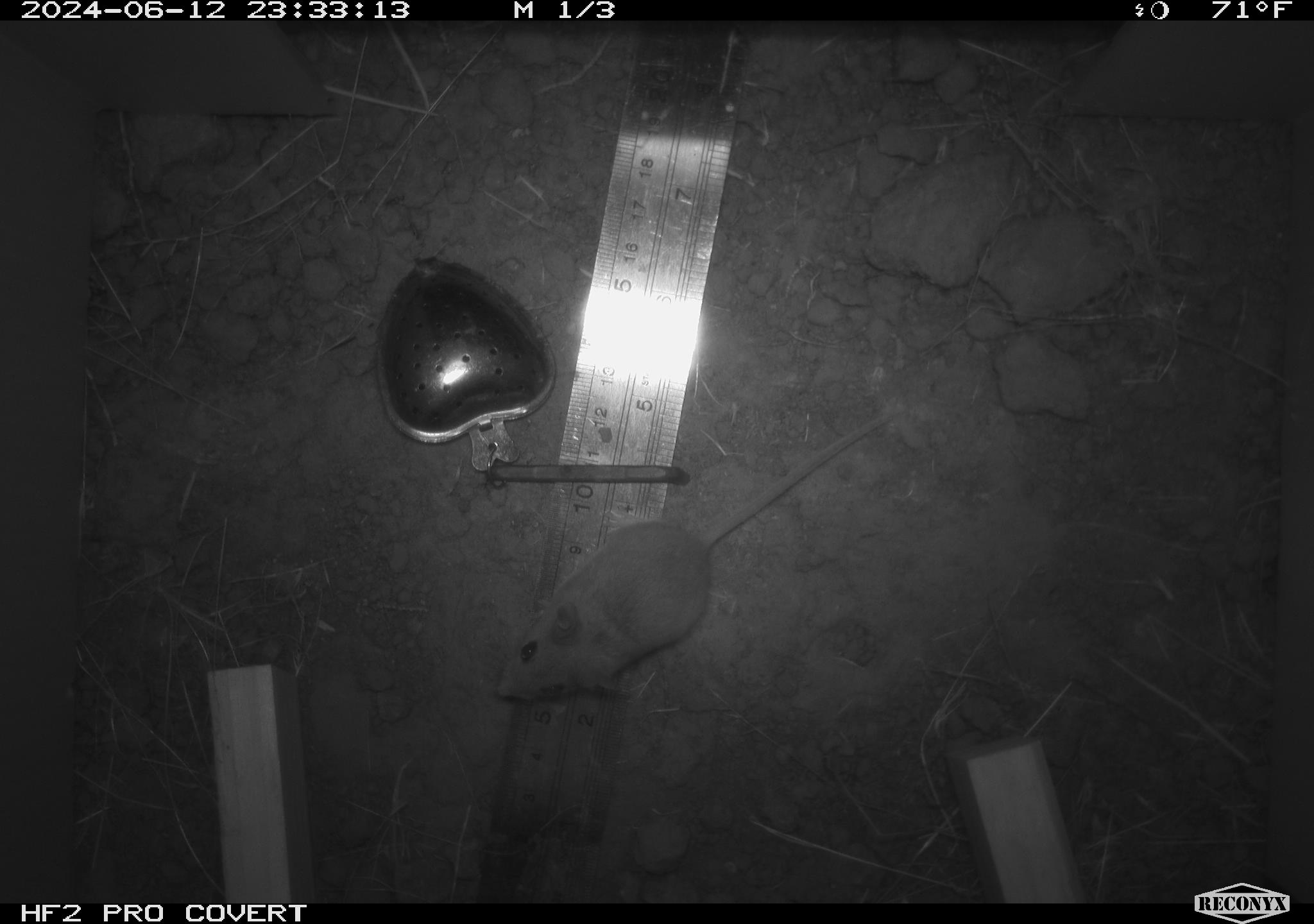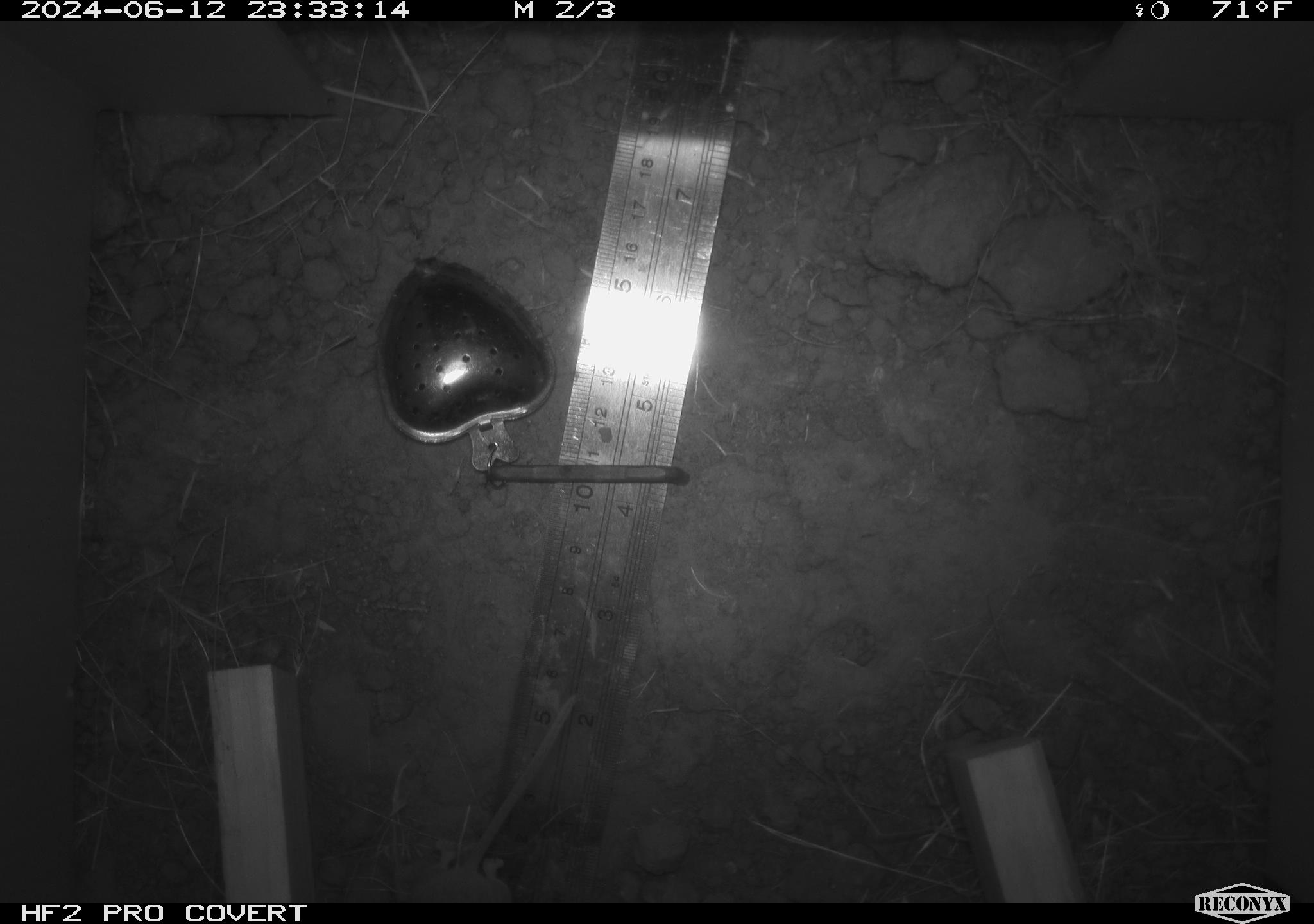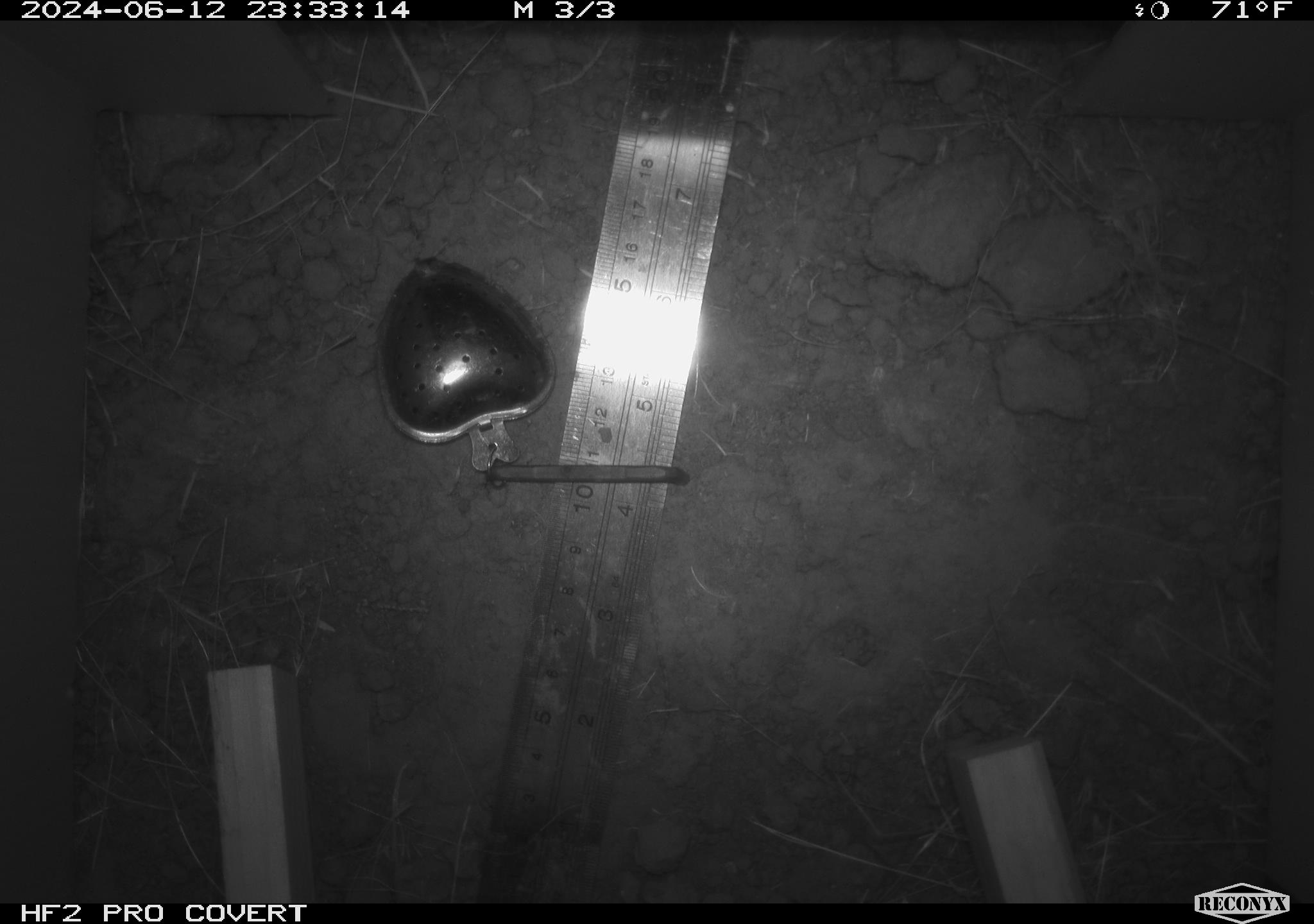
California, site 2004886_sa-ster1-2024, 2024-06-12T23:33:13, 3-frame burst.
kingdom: Animalia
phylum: Chordata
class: Mammalia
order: Rodentia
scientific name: Rodentia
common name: mouse species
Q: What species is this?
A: Mouse species (Rodentia).